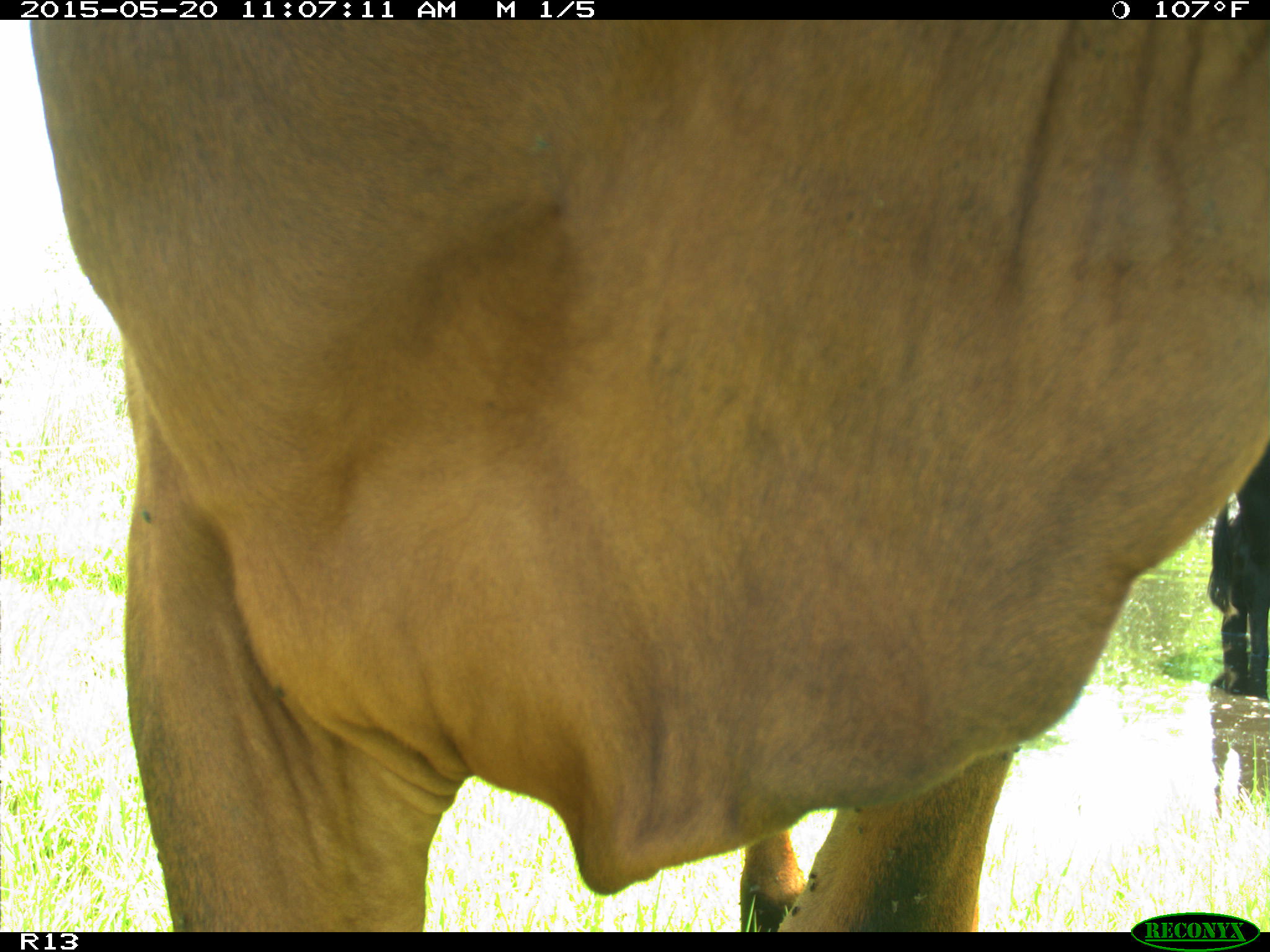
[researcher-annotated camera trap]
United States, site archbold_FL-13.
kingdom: Animalia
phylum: Chordata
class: Mammalia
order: Artiodactyla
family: Bovidae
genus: Bos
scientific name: Bos taurus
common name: domestic cow